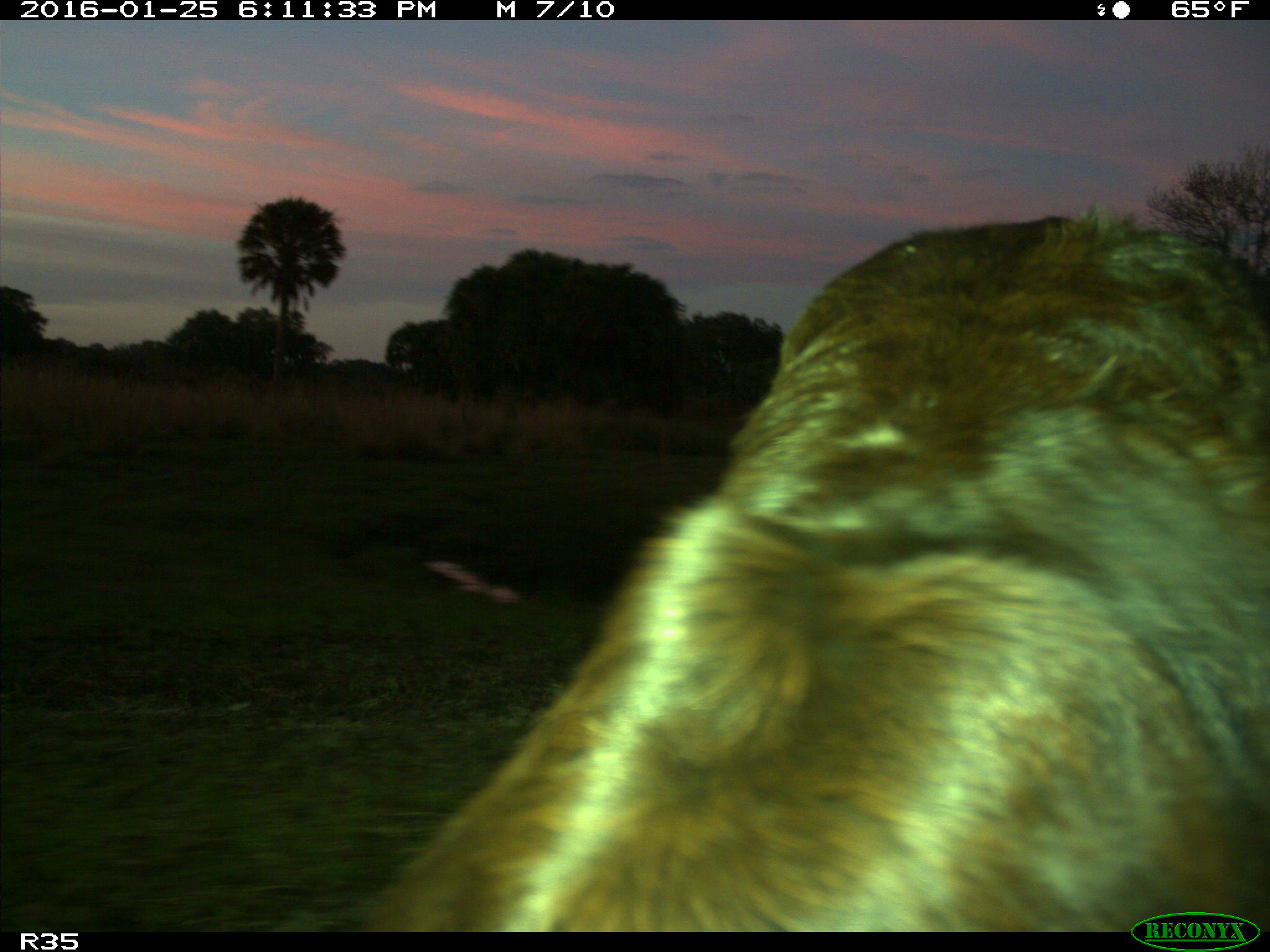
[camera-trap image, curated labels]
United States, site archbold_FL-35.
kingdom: Animalia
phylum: Chordata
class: Mammalia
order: Artiodactyla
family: Bovidae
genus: Bos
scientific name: Bos taurus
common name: domestic cow